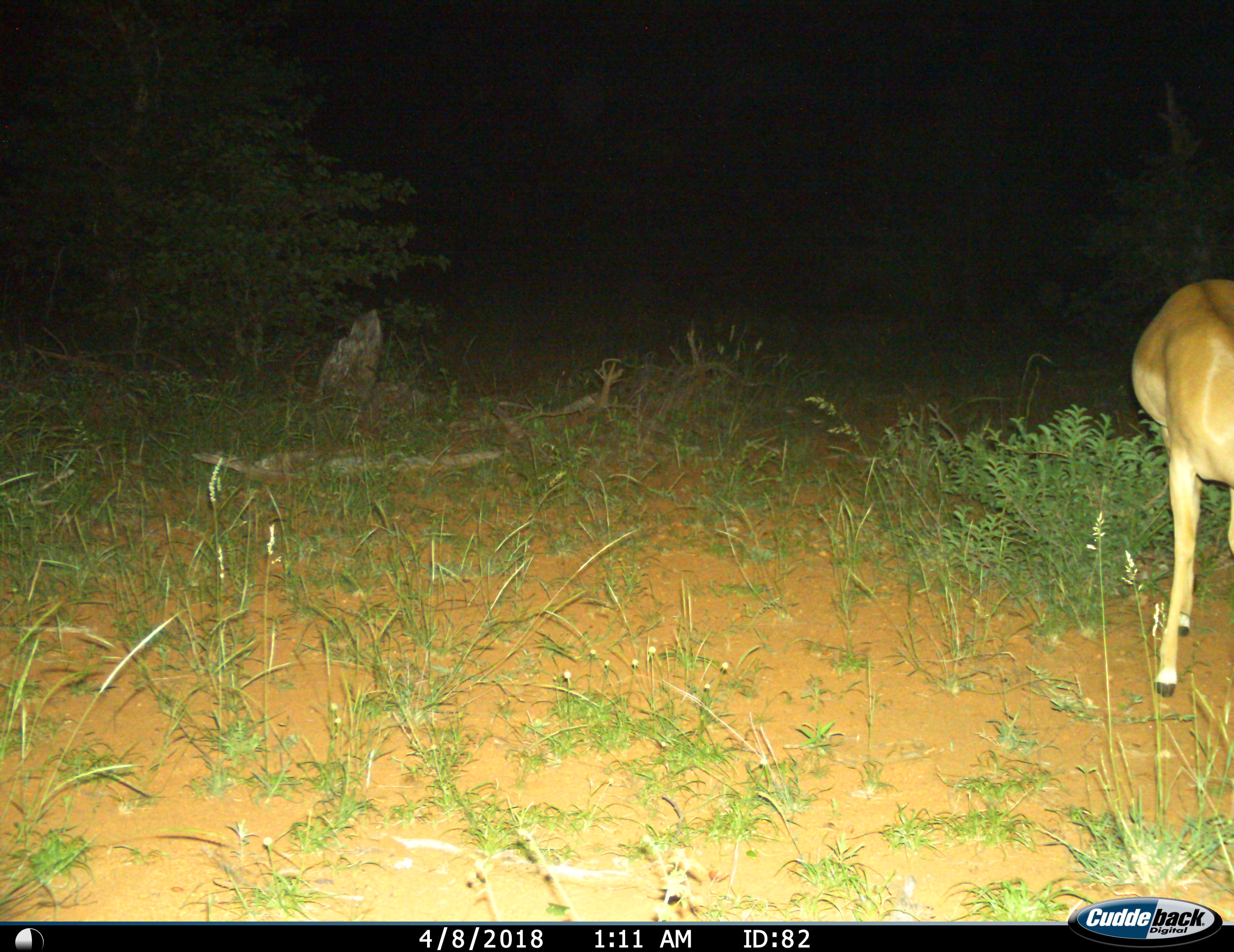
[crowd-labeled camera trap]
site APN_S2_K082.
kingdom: Animalia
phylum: Chordata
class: Mammalia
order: Artiodactyla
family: Bovidae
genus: Aepyceros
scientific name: Aepyceros melampus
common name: impala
Impala (Aepyceros melampus), count 1. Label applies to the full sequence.